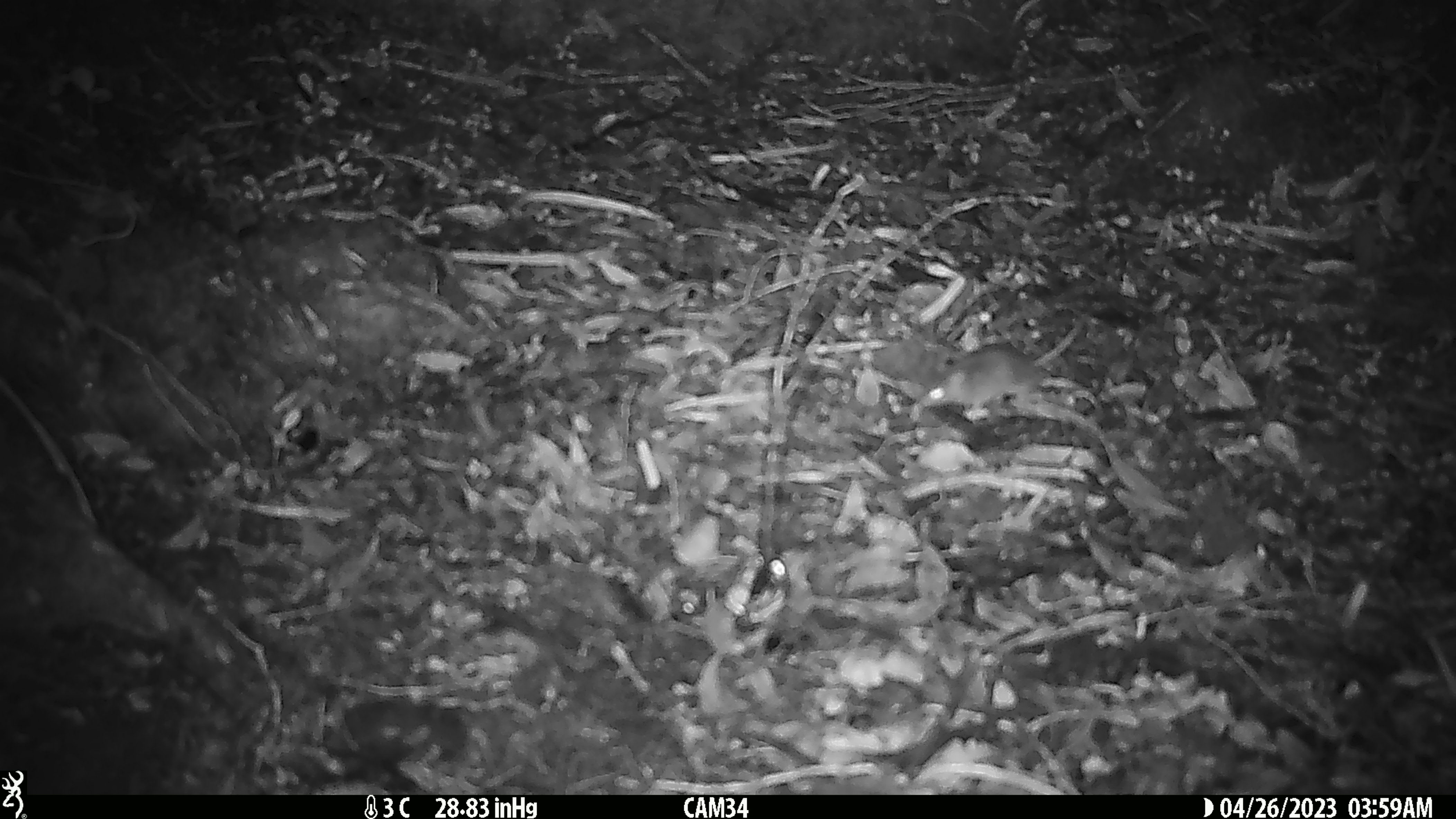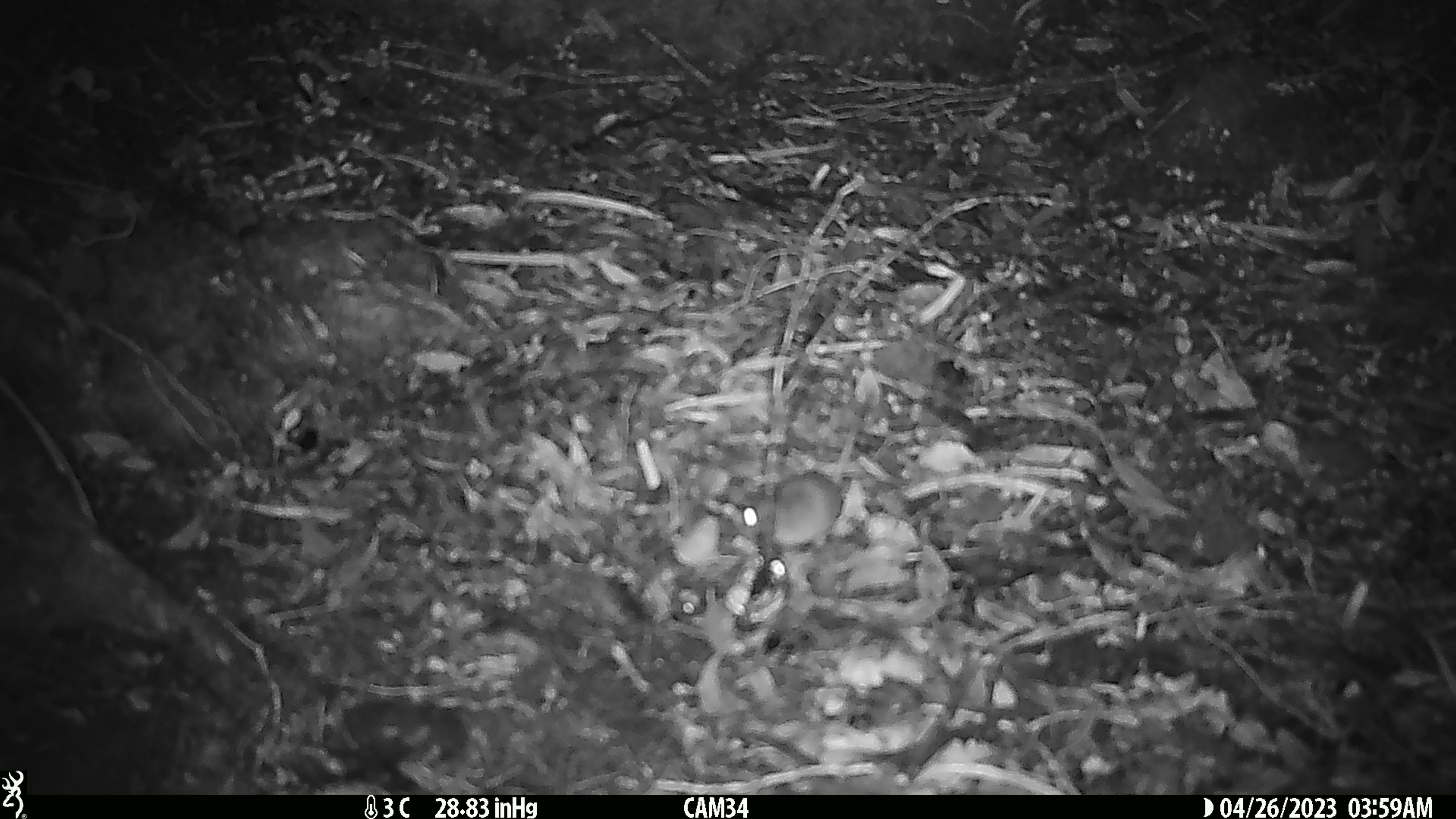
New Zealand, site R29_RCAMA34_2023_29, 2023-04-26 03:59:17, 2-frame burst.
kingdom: Animalia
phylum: Chordata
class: Mammalia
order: Rodentia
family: Muridae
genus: Mus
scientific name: Mus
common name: mouse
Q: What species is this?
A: Mouse (Mus).